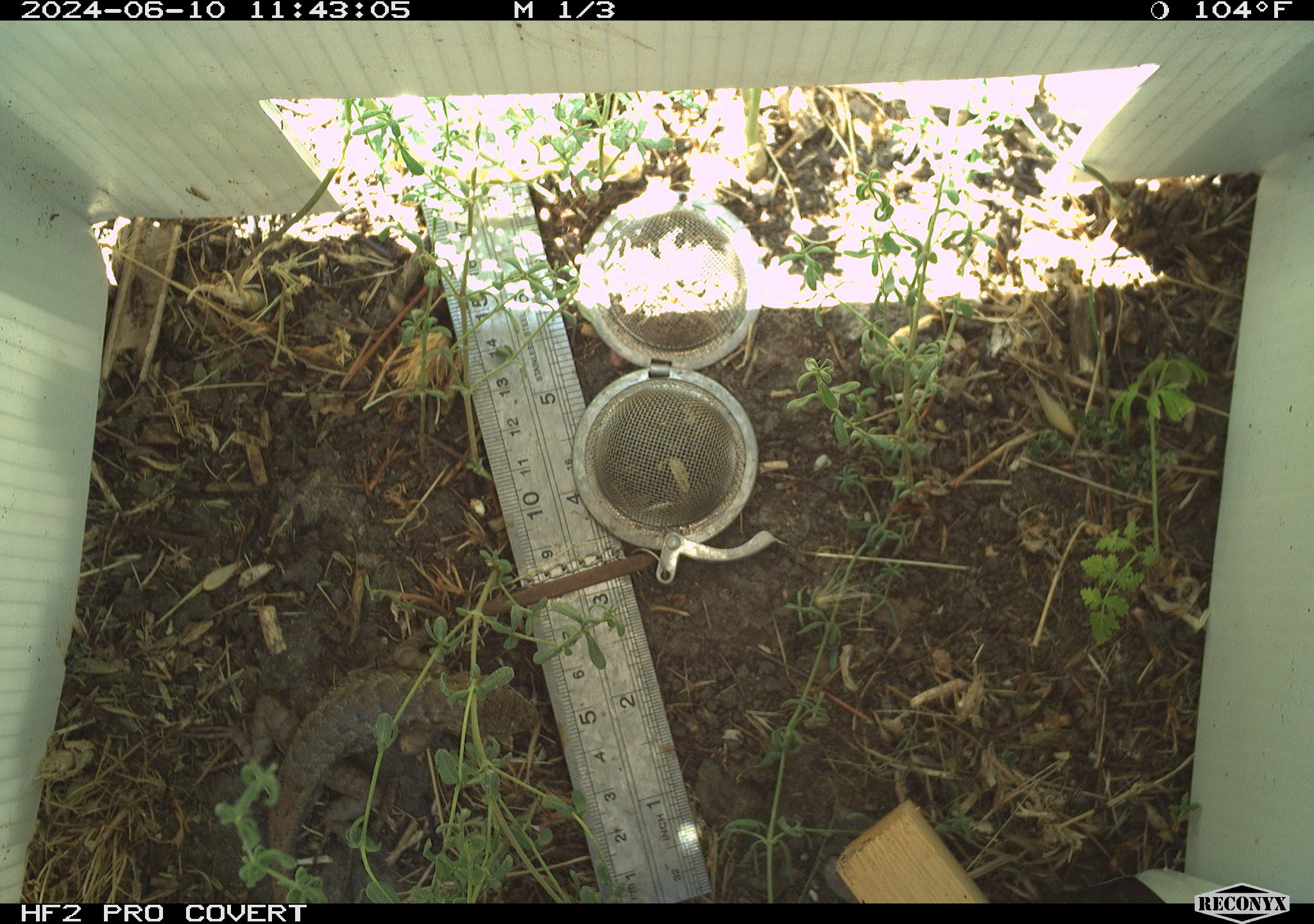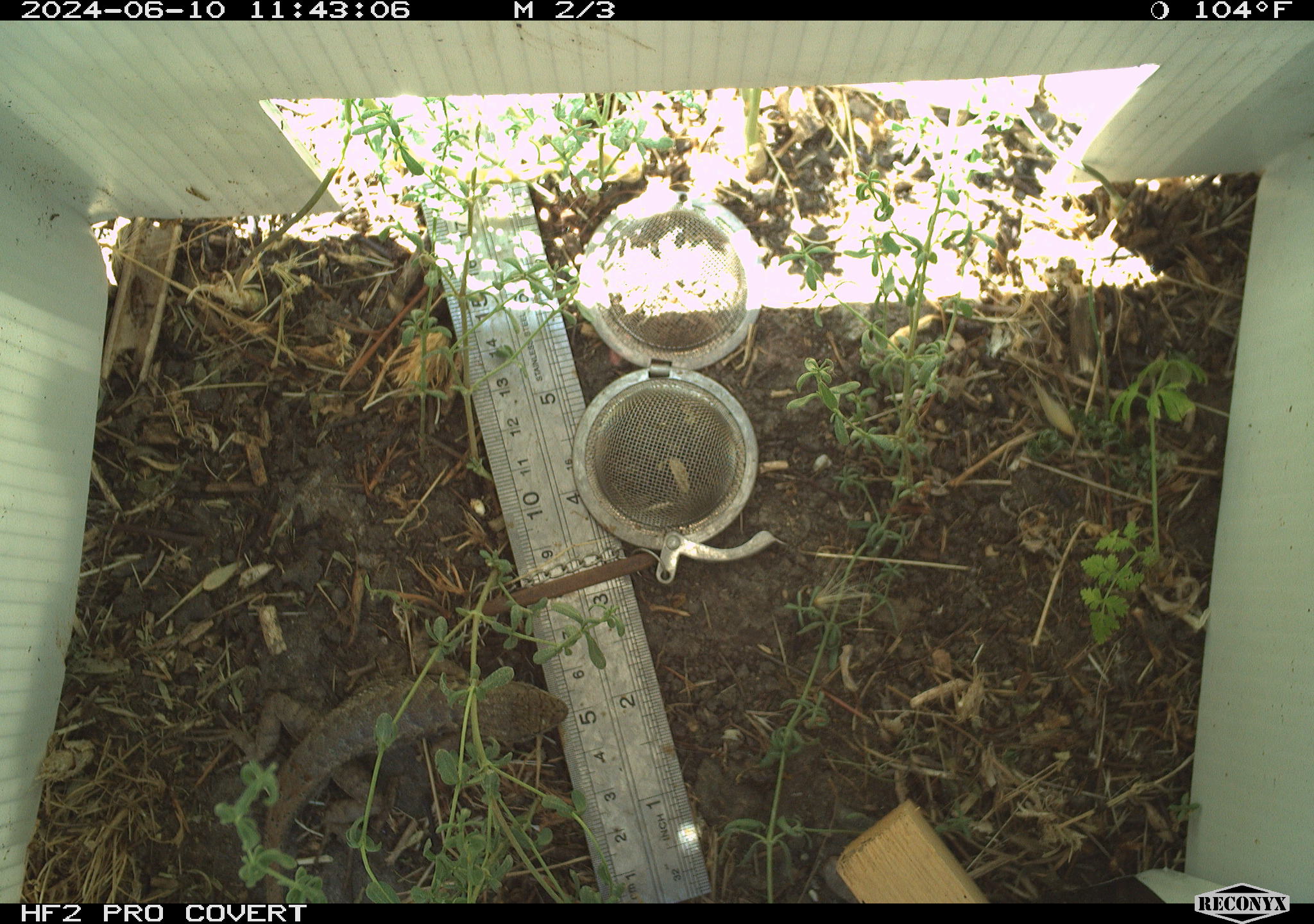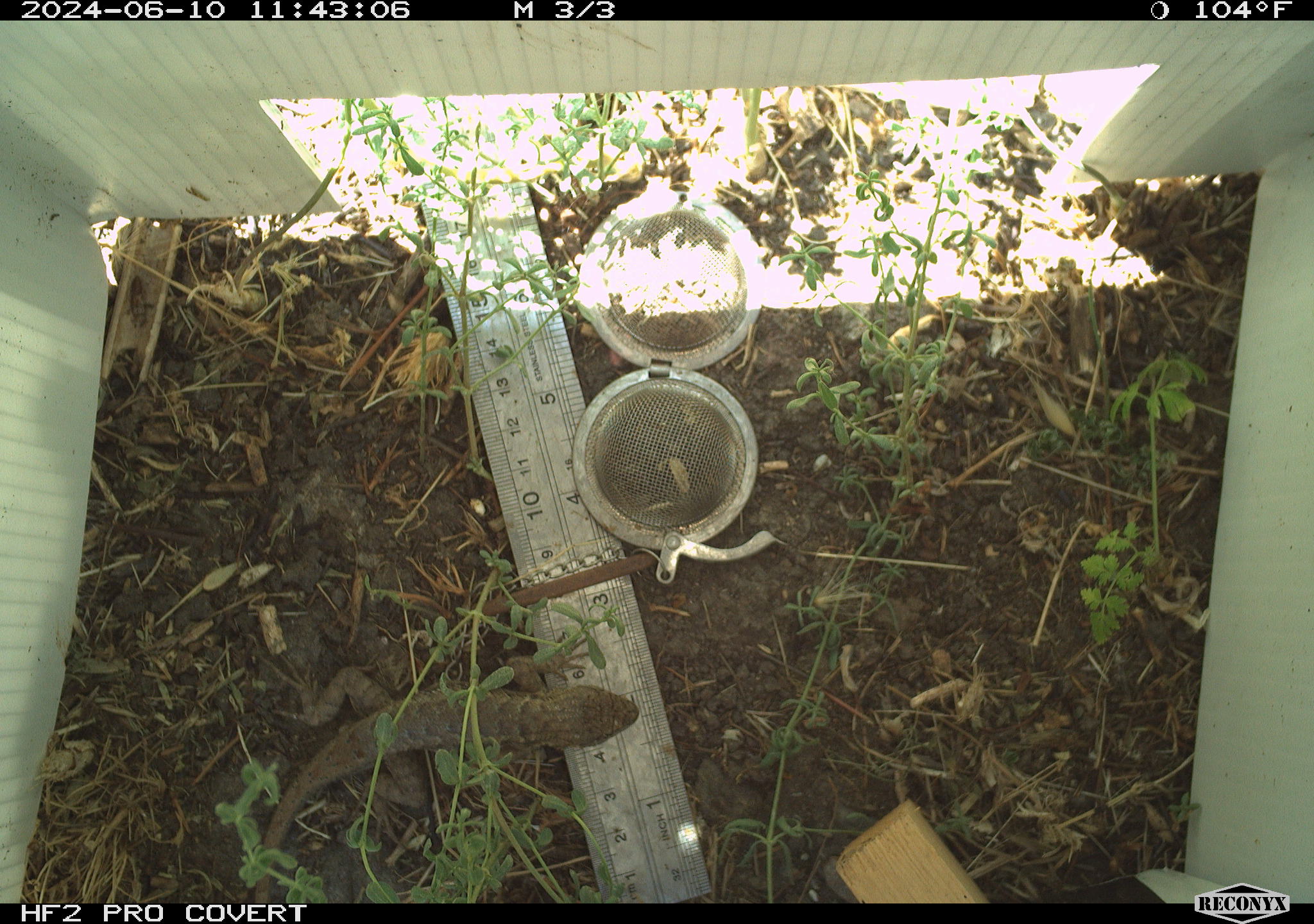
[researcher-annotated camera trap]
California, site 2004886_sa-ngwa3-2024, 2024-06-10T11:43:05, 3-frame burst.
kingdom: Animalia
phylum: Chordata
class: Reptilia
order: Squamata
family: Phrynosomatidae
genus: Sceloporus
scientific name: Sceloporus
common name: spiny lizards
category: sceloporus species